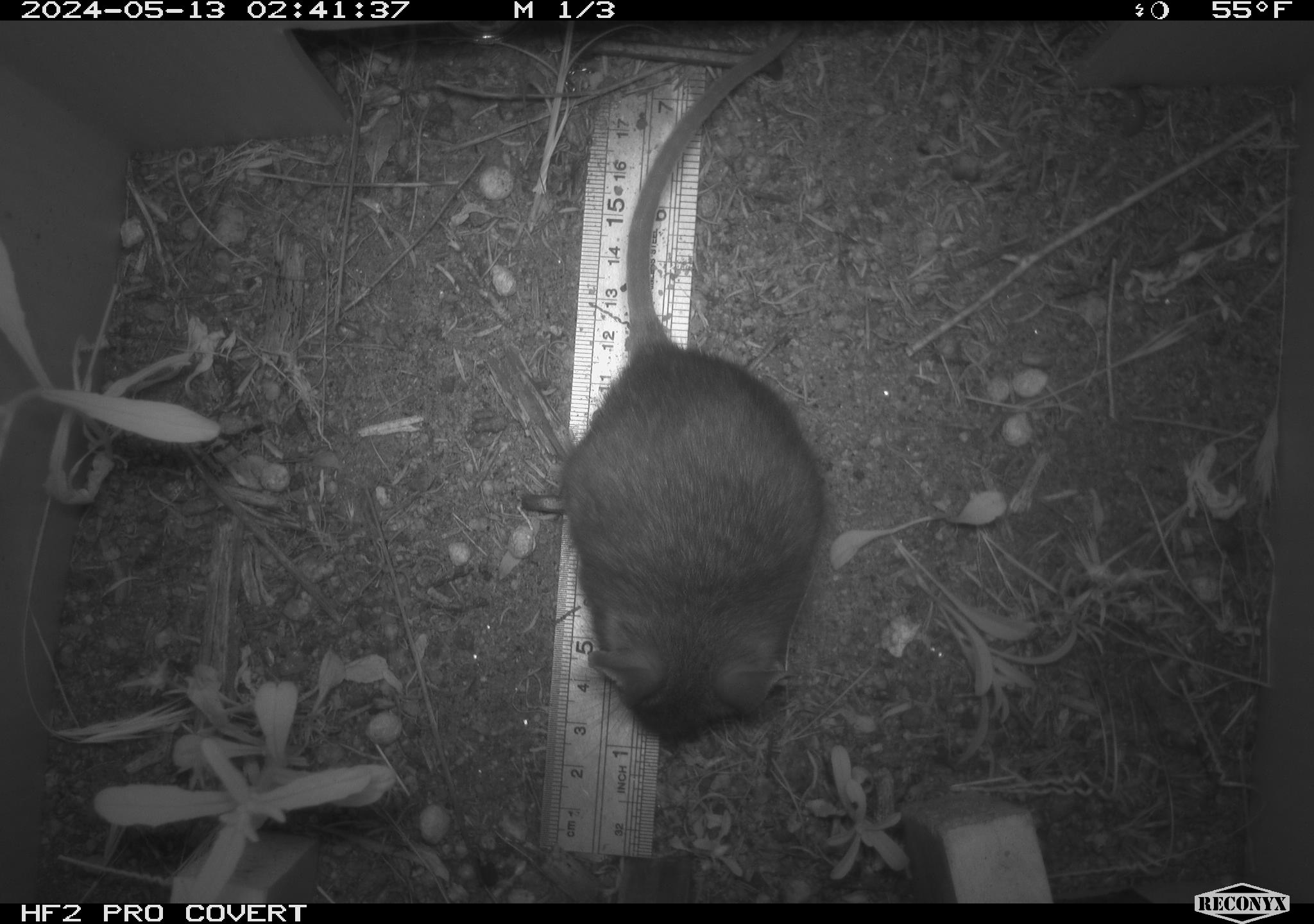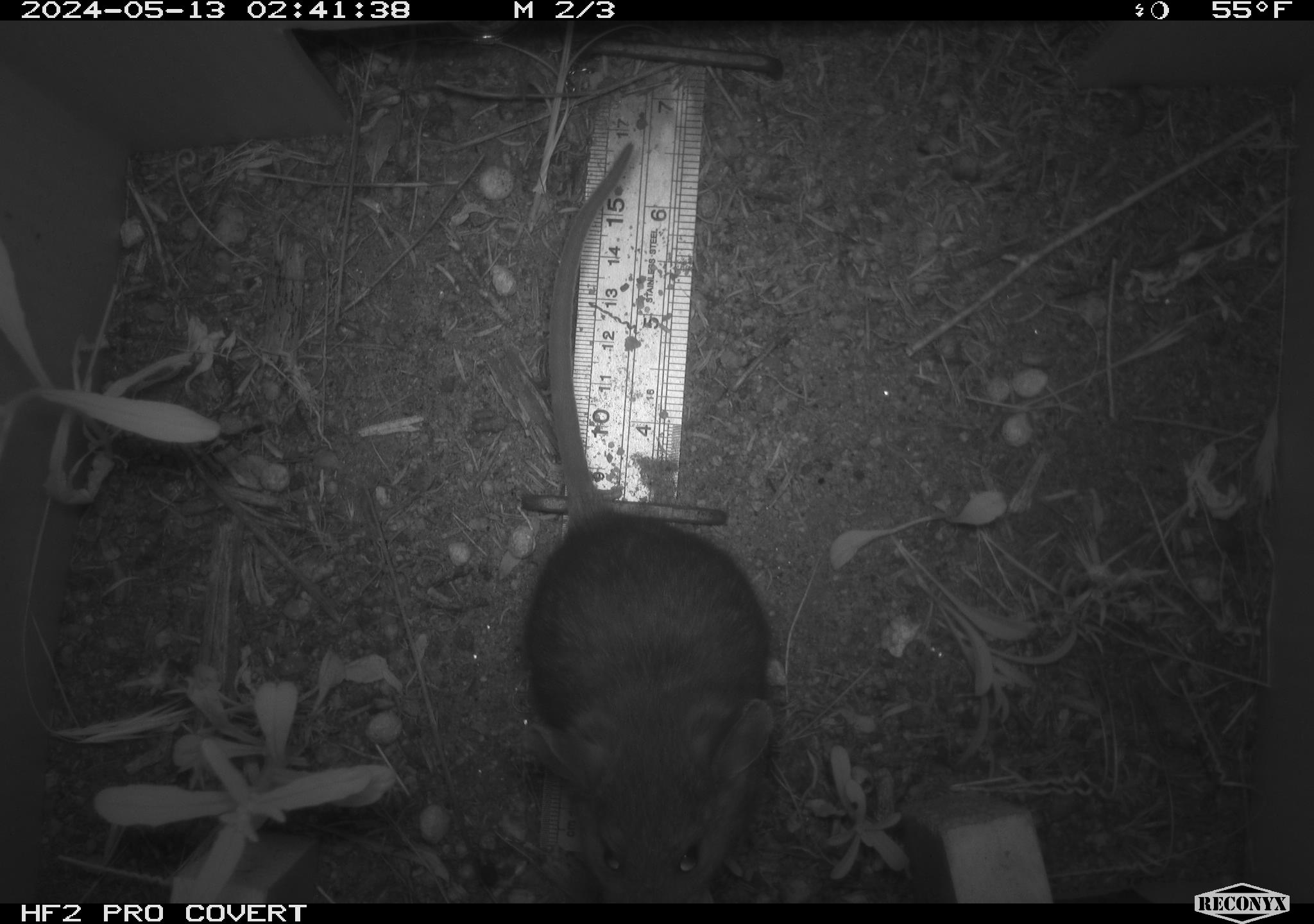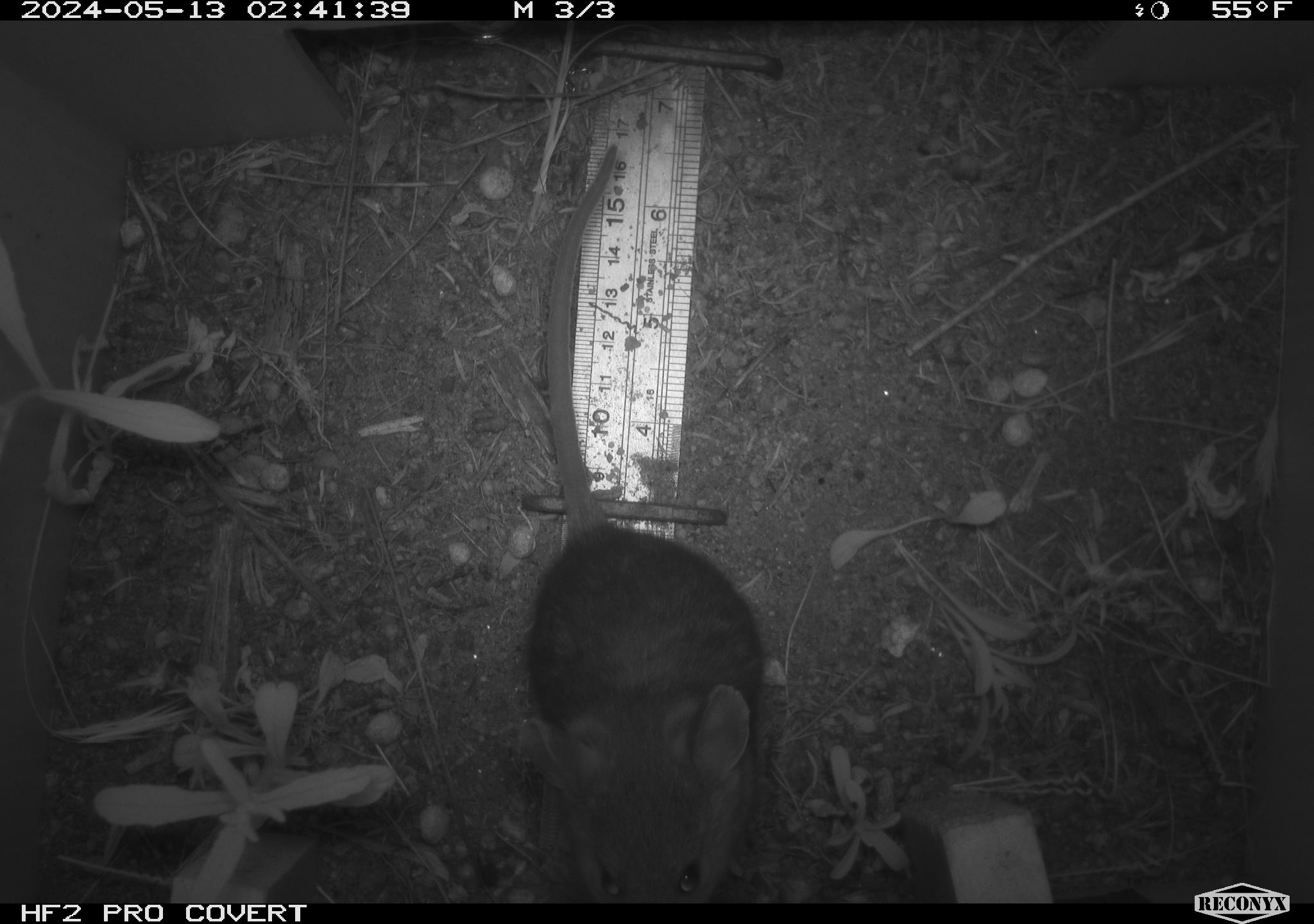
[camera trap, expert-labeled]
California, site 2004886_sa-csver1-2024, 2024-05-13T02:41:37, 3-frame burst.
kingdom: Animalia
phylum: Chordata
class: Mammalia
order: Rodentia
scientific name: Rodentia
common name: rodent